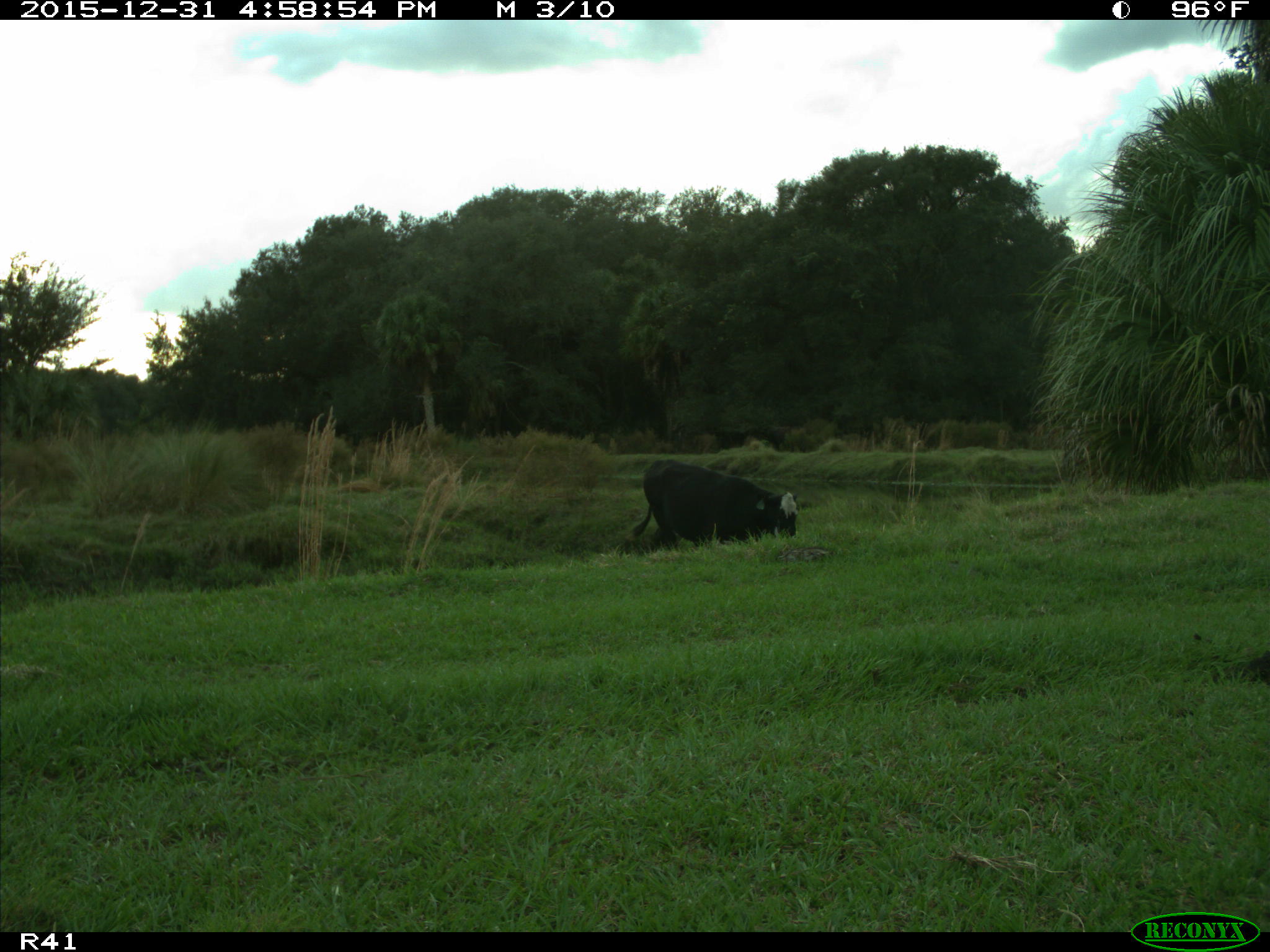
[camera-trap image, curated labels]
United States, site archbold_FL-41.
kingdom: Animalia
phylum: Chordata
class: Mammalia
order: Artiodactyla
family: Bovidae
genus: Bos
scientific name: Bos taurus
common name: domestic cow